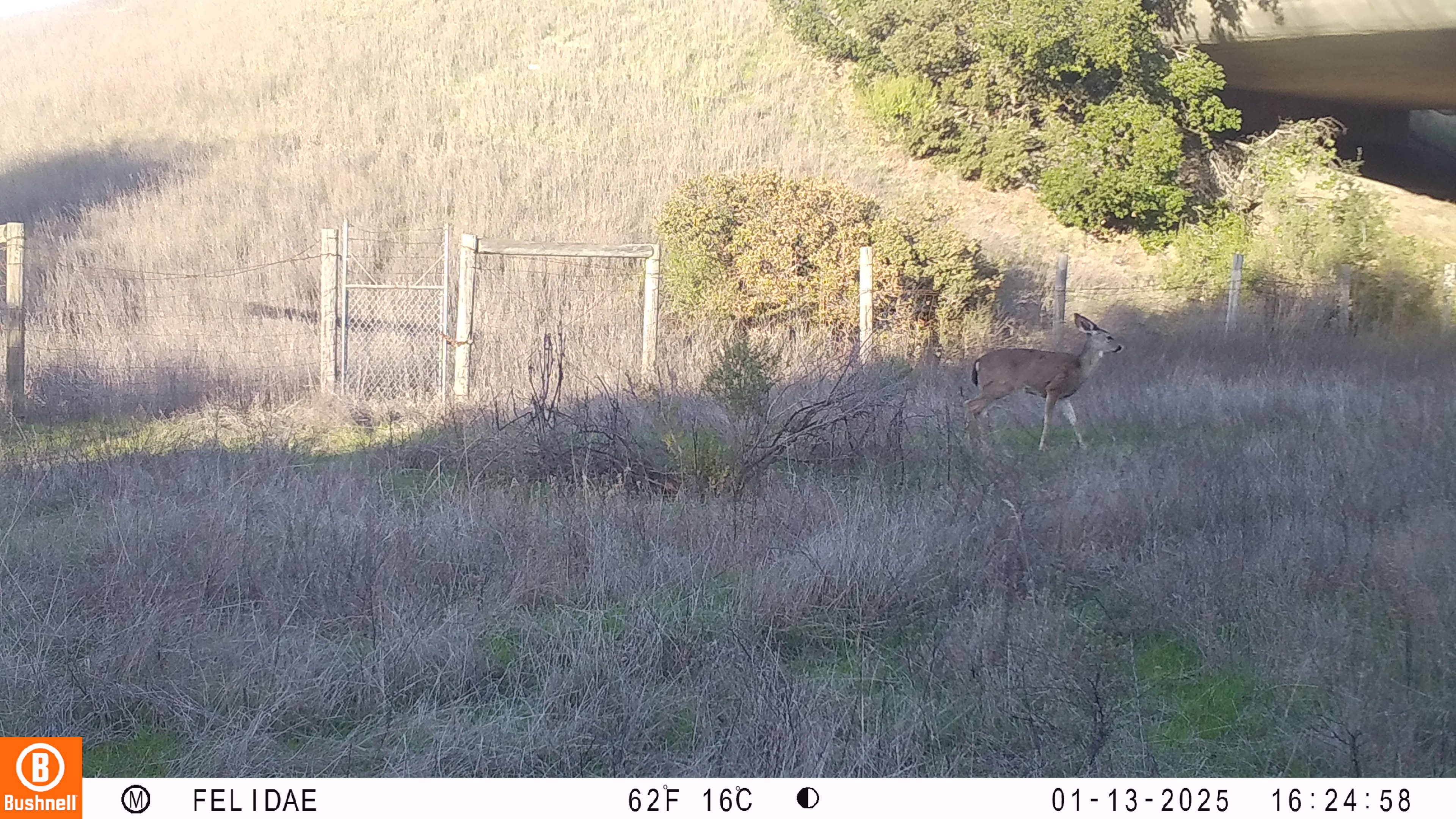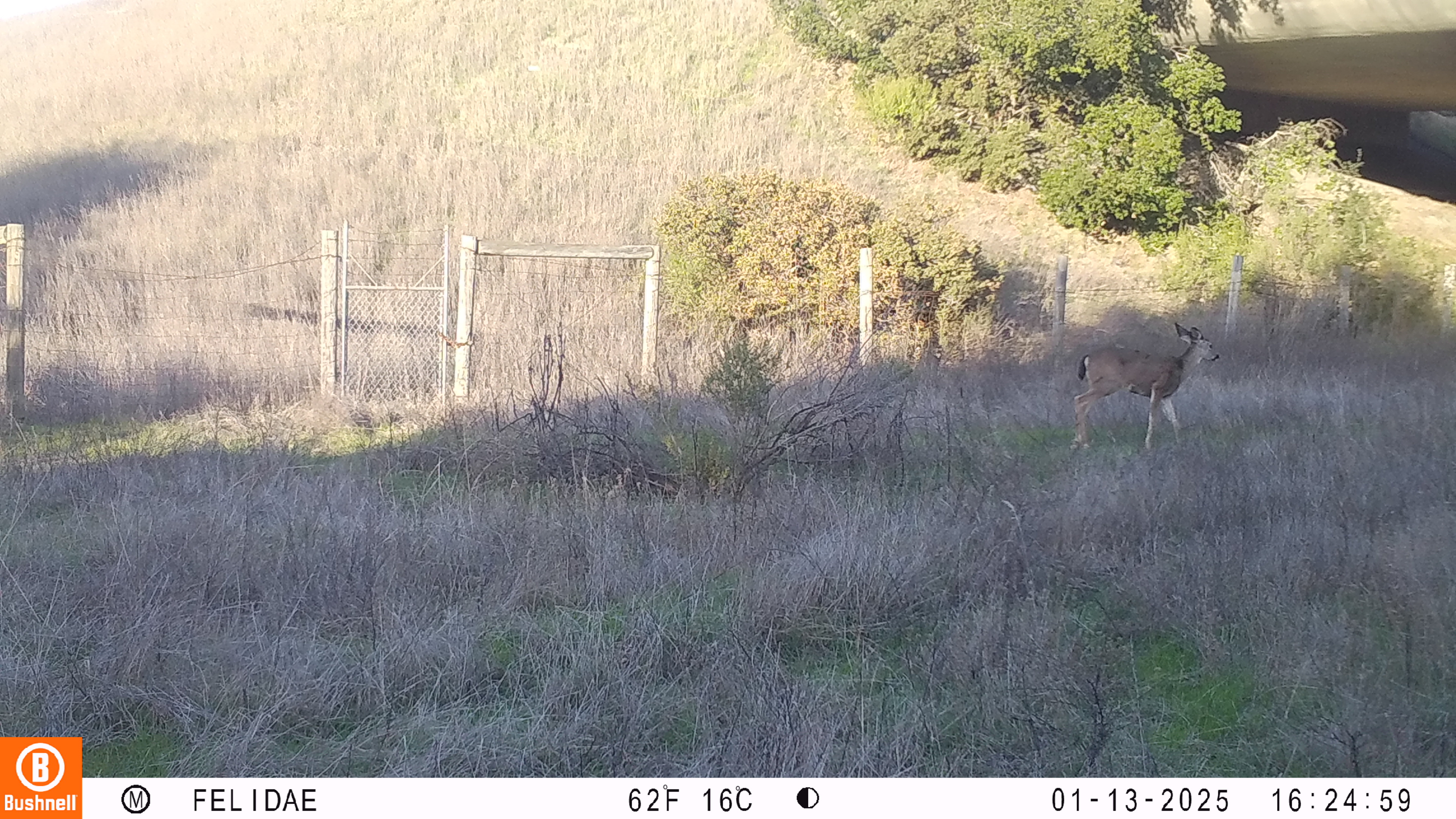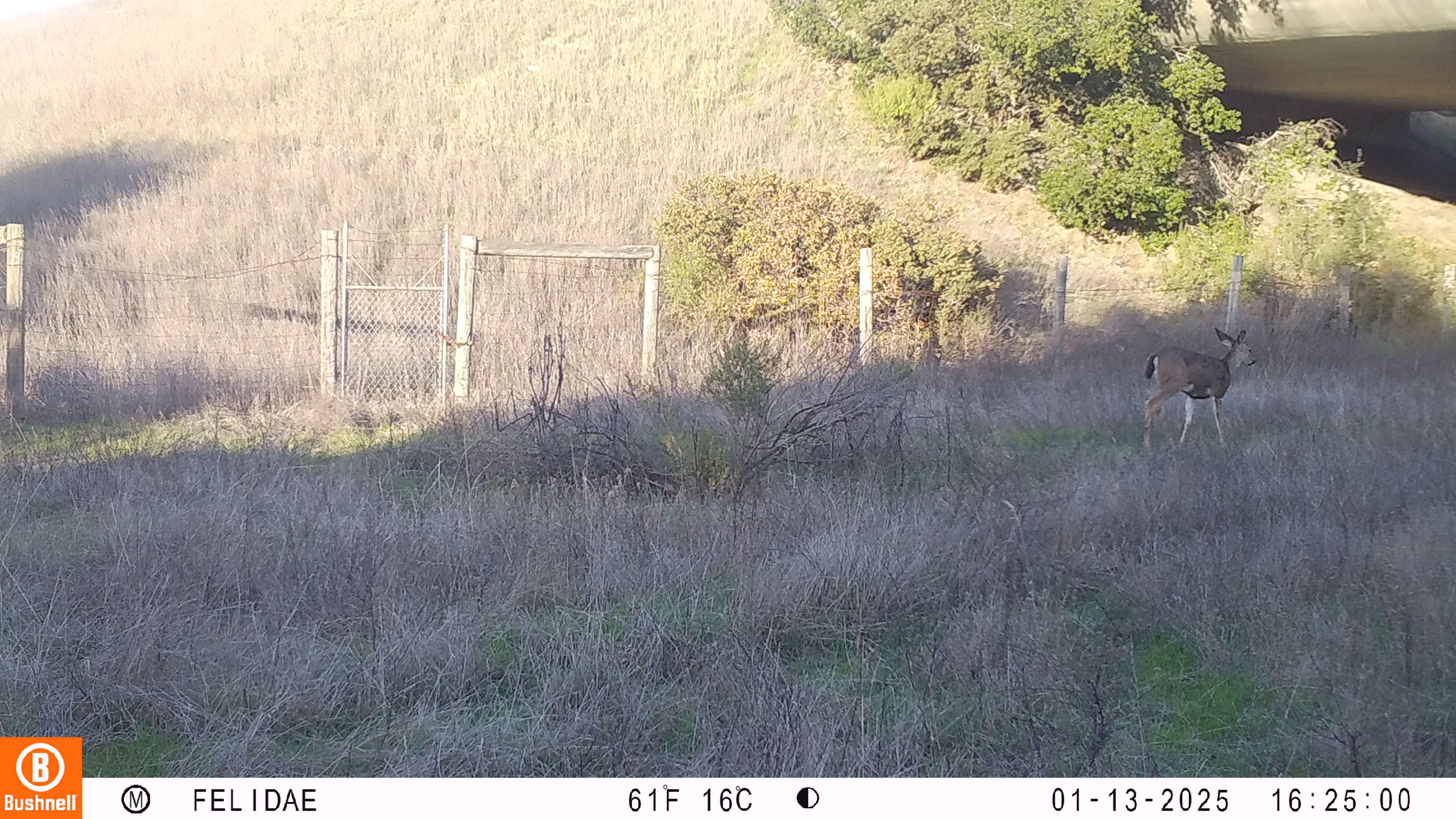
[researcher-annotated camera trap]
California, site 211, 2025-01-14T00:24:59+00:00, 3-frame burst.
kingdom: Animalia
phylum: Chordata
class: Mammalia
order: Artiodactyla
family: Cervidae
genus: Odocoileus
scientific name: Odocoileus hemionus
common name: mule deer